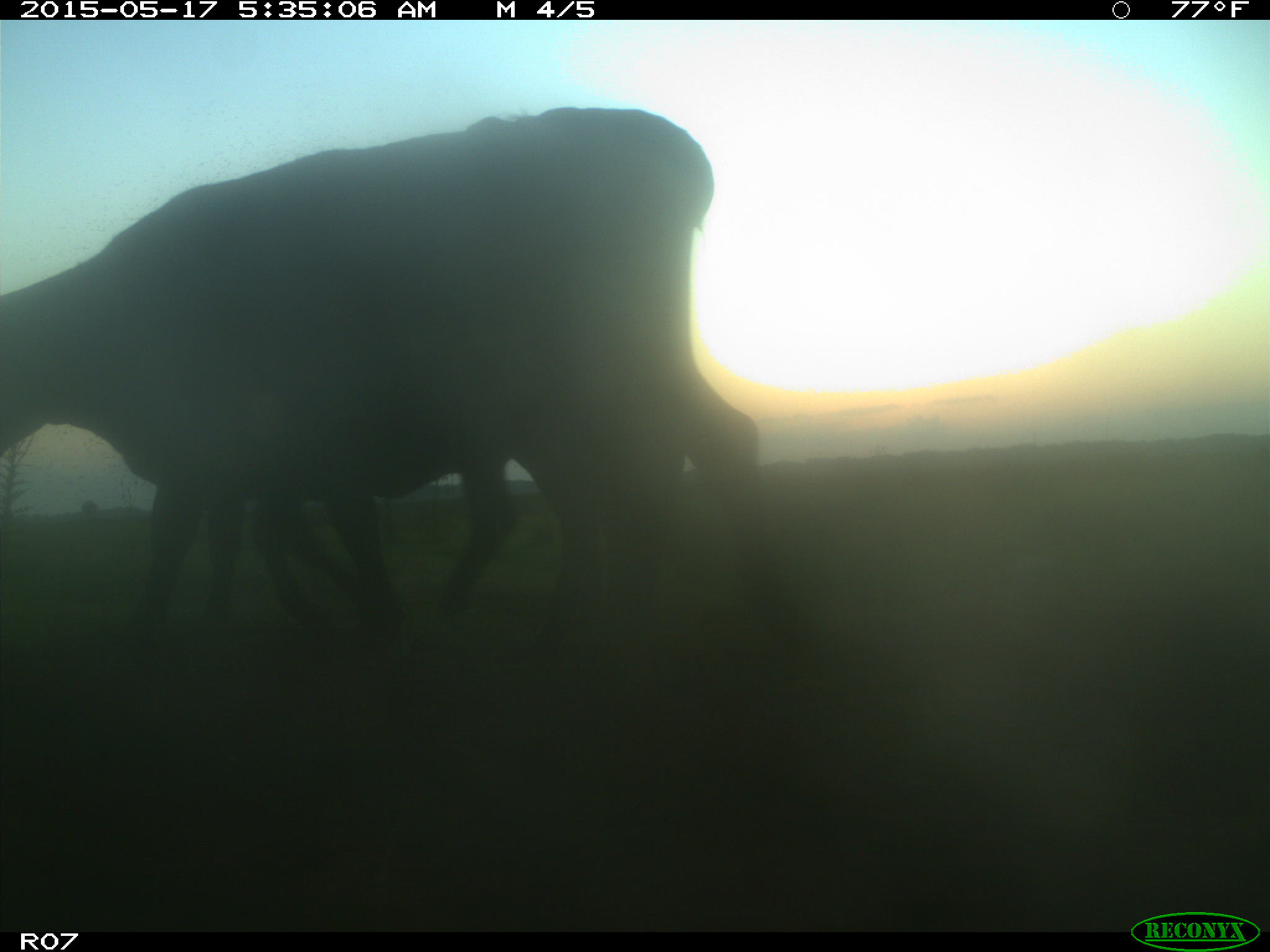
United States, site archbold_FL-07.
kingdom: Animalia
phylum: Chordata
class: Mammalia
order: Artiodactyla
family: Bovidae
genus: Bos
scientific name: Bos taurus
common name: domestic cow